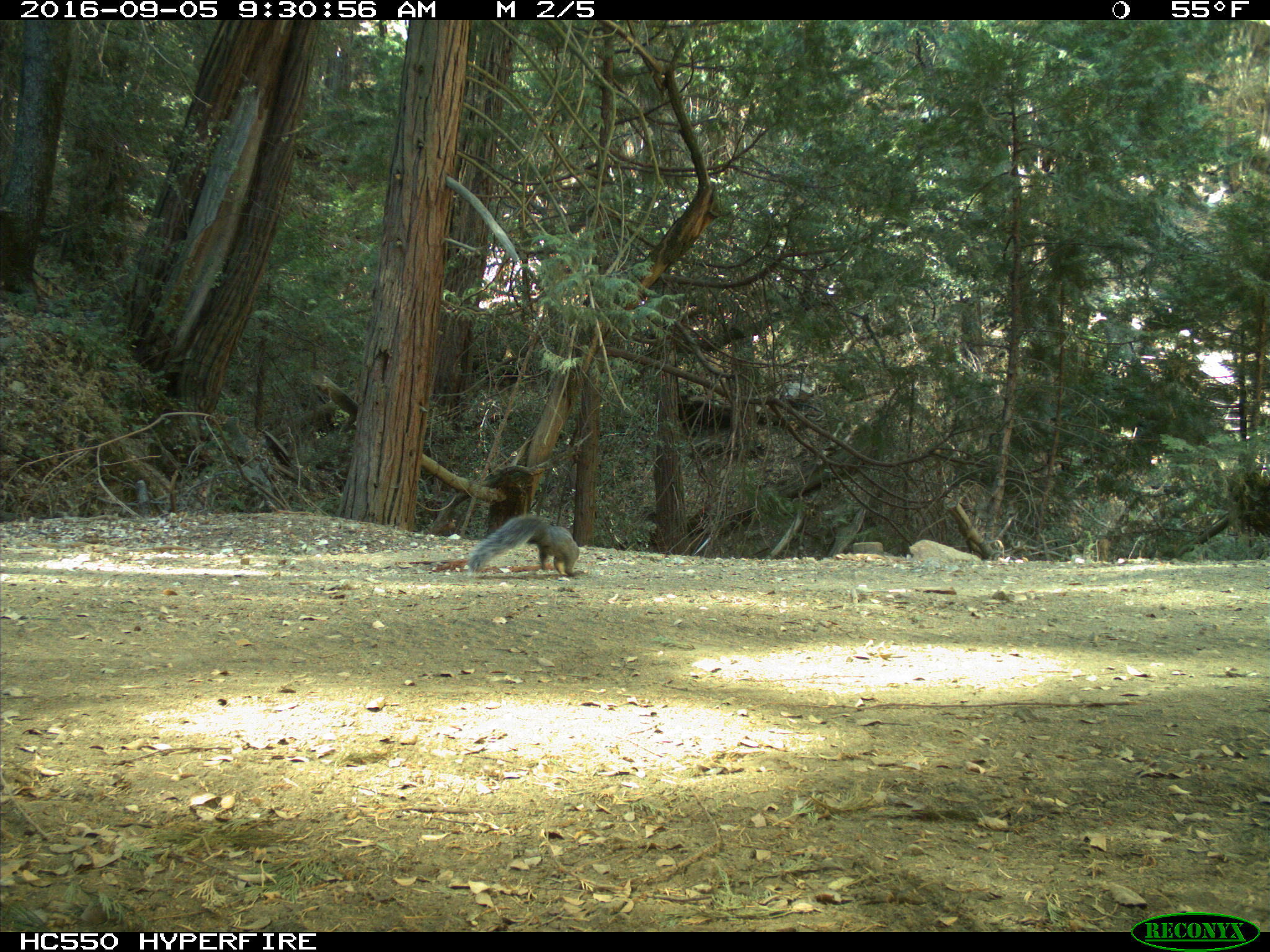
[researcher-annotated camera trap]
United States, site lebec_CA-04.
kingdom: Animalia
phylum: Chordata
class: Mammalia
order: Rodentia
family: Sciuridae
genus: Sciurus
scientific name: Sciurus carolinensis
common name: eastern gray squirrel